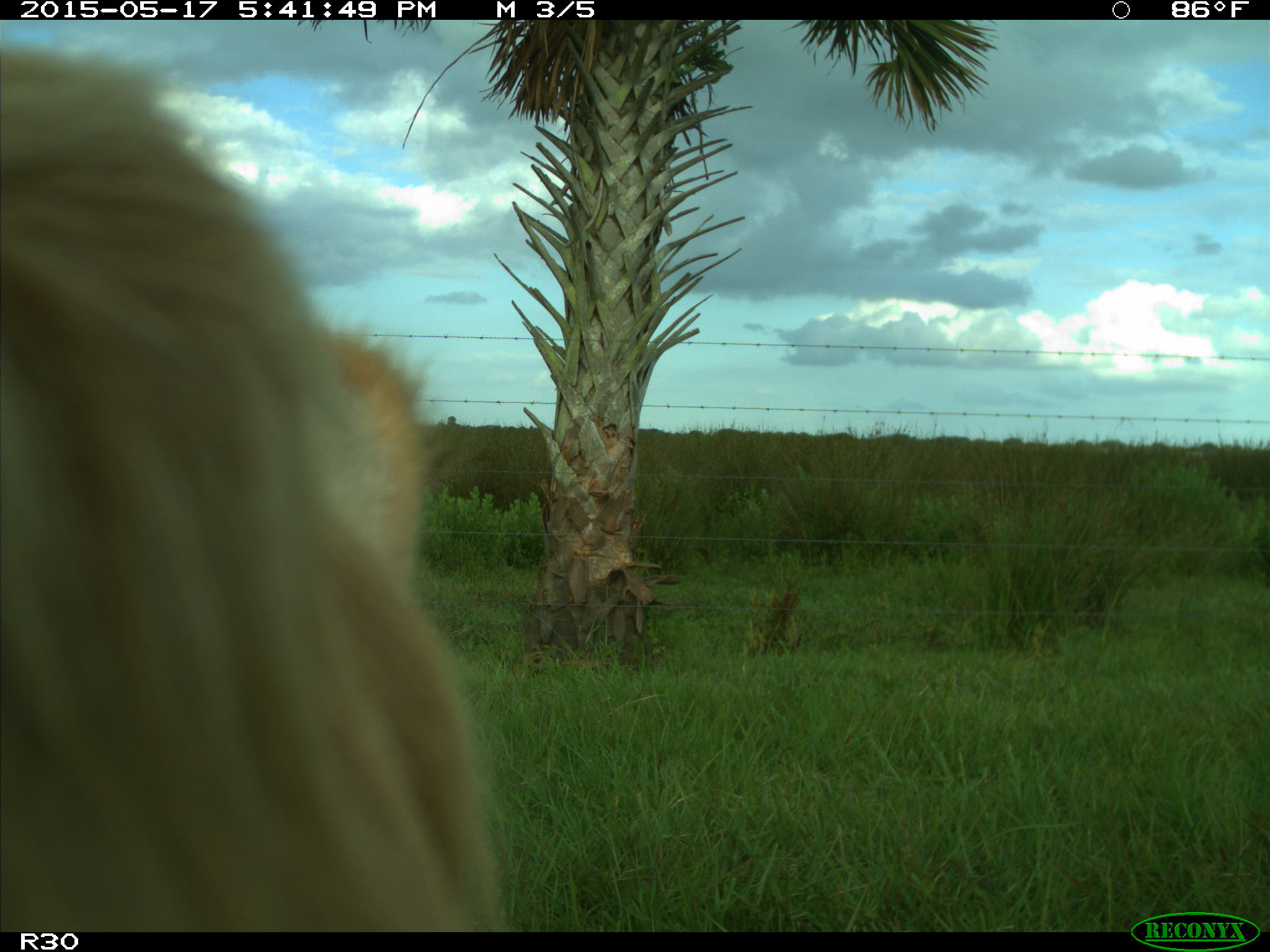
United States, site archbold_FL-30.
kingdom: Animalia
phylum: Chordata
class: Mammalia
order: Artiodactyla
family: Bovidae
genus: Bos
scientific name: Bos taurus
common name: domestic cow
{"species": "Bos taurus (domestic cow)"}